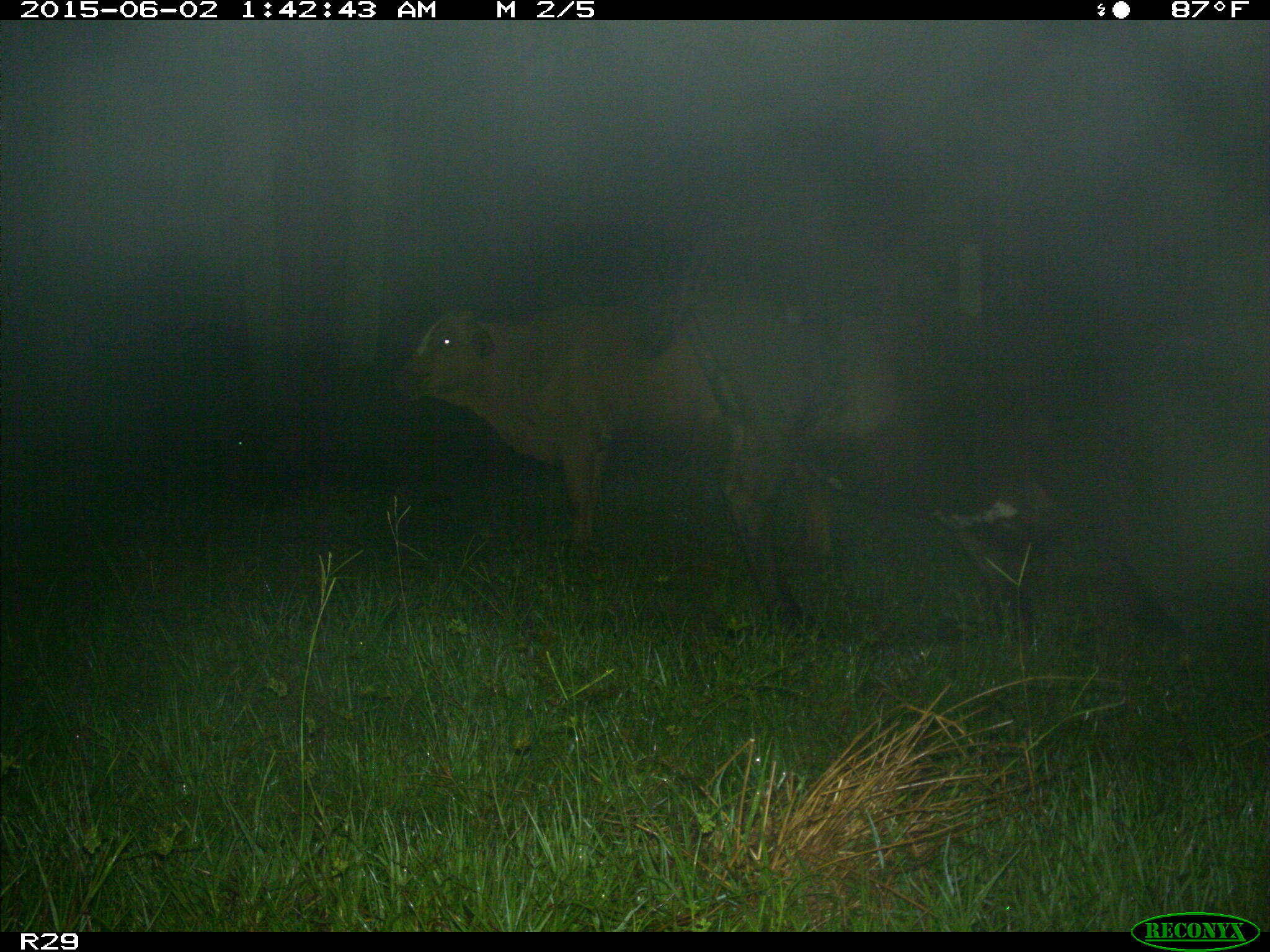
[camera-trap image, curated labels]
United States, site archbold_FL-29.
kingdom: Animalia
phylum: Chordata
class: Mammalia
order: Artiodactyla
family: Bovidae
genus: Bos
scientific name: Bos taurus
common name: domestic cow